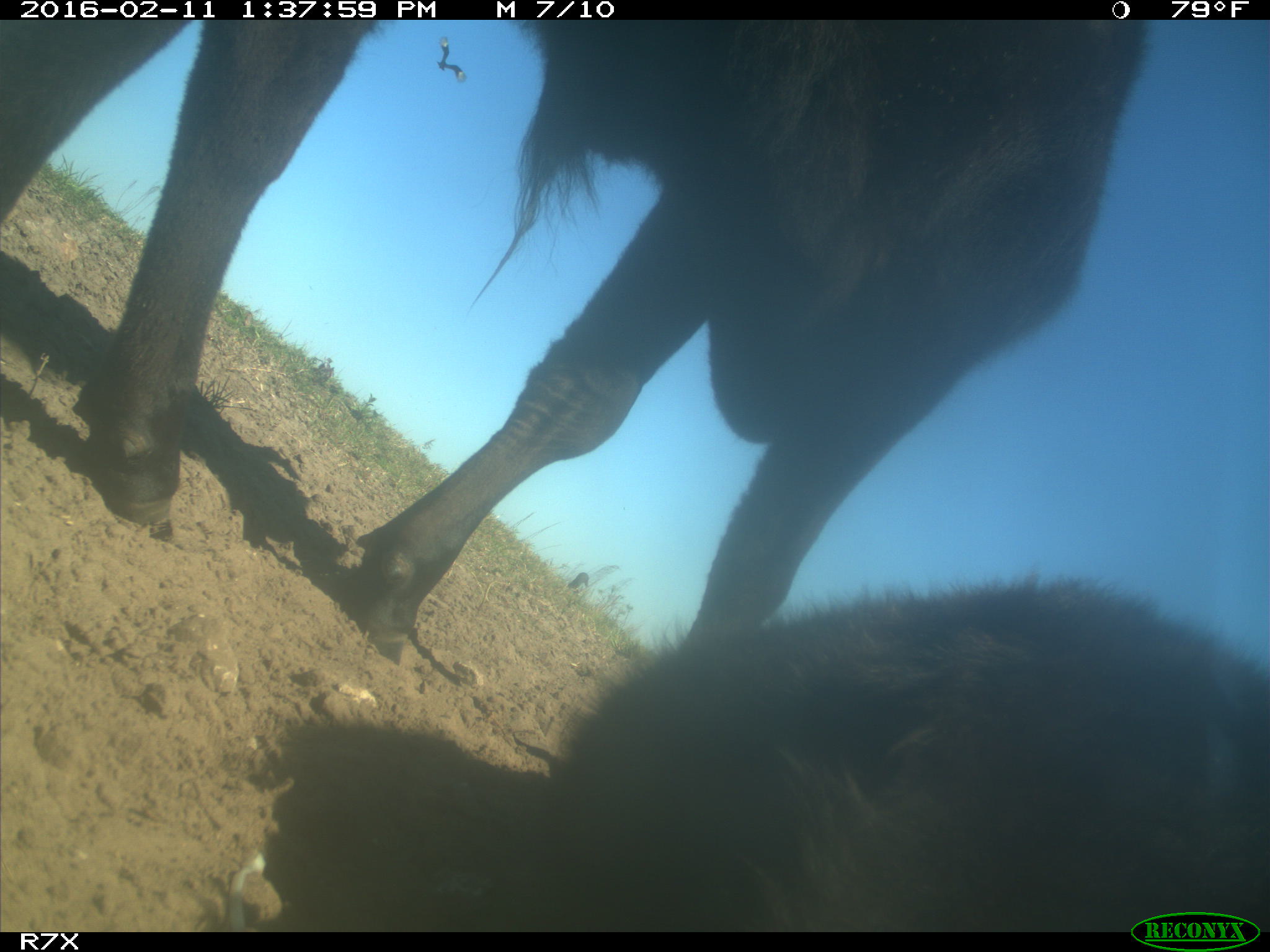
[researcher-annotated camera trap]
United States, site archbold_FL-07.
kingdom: Animalia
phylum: Chordata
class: Mammalia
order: Artiodactyla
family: Bovidae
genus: Bos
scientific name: Bos taurus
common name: domestic cow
Bos taurus (domestic cow).